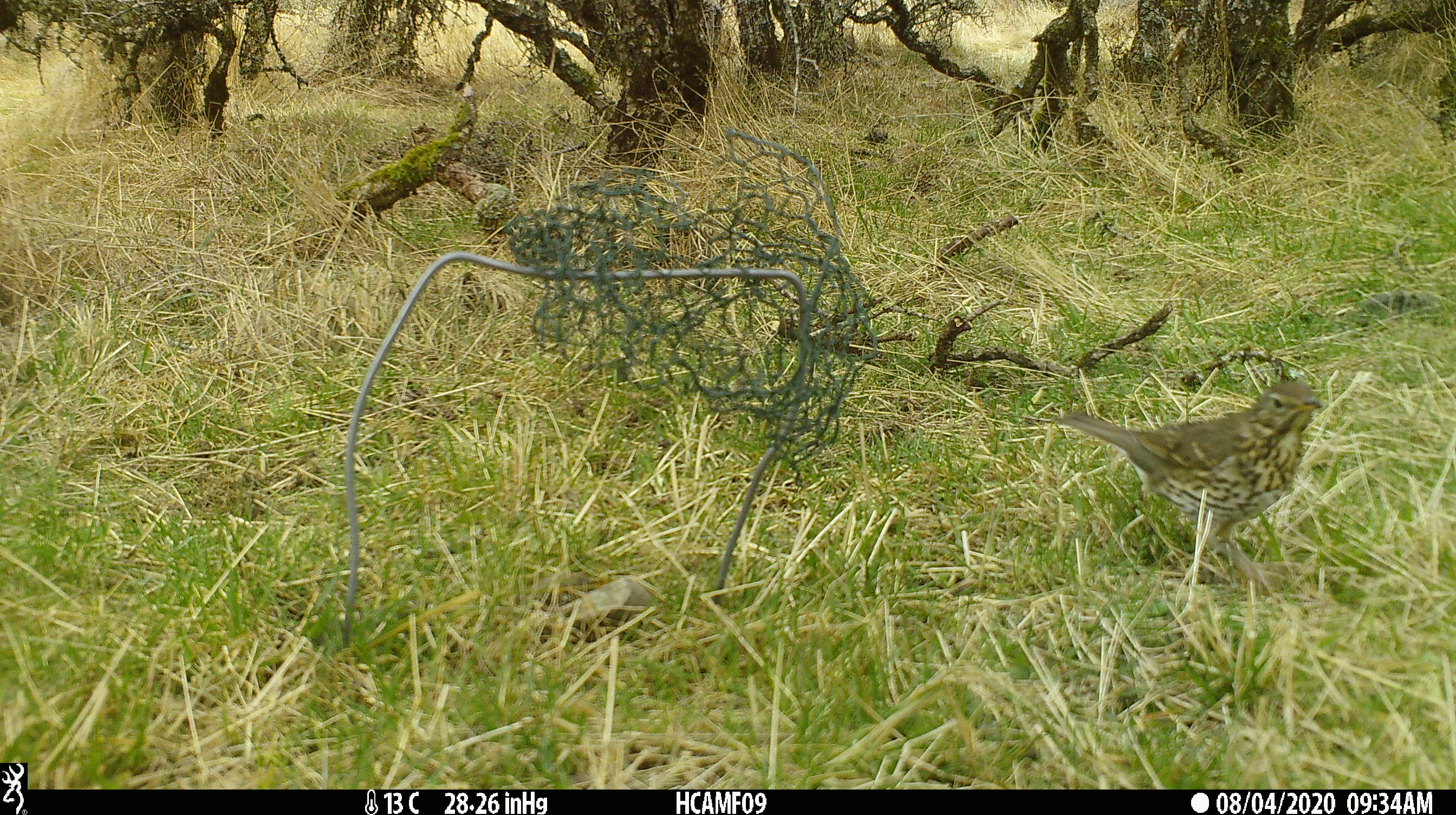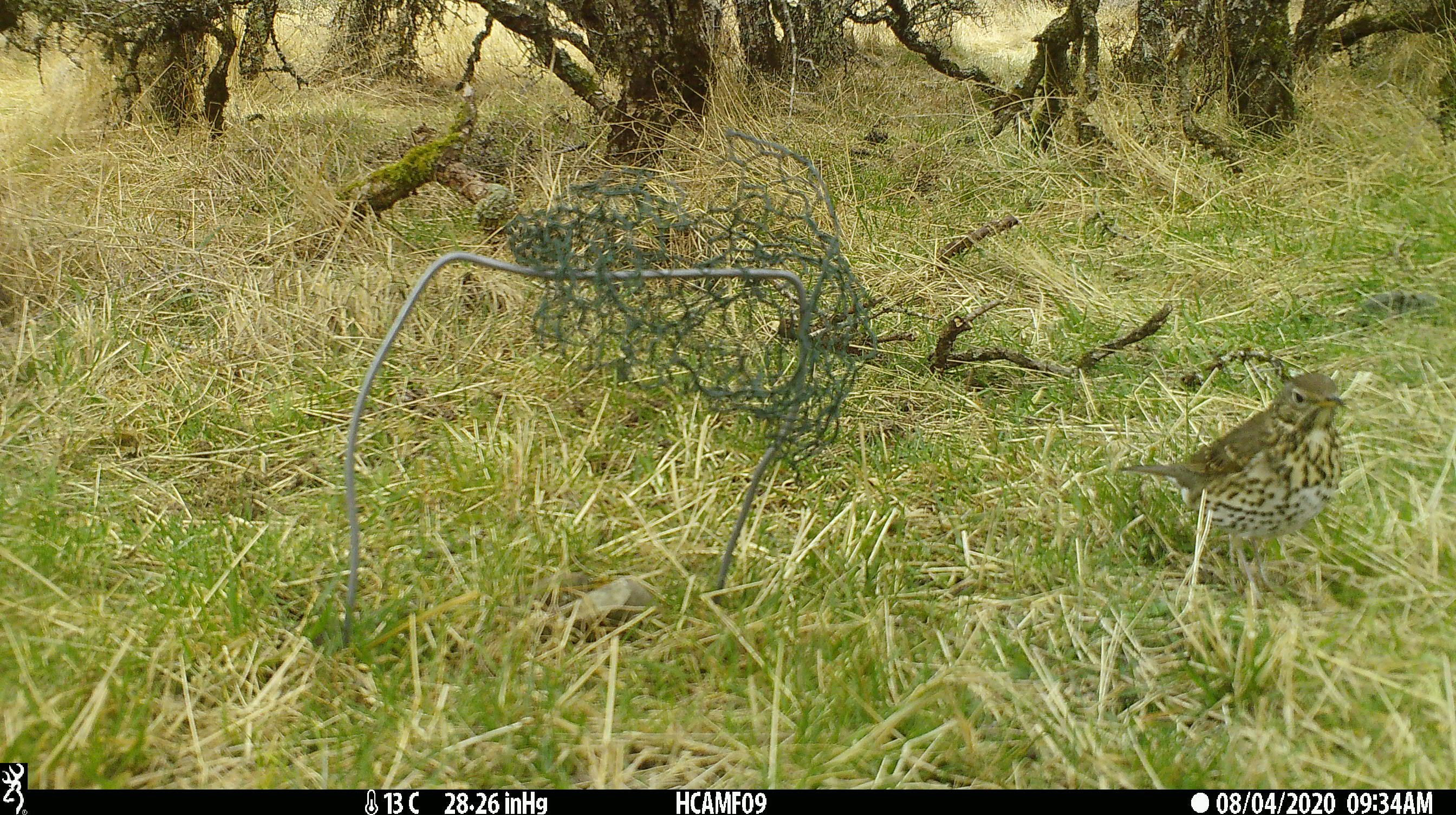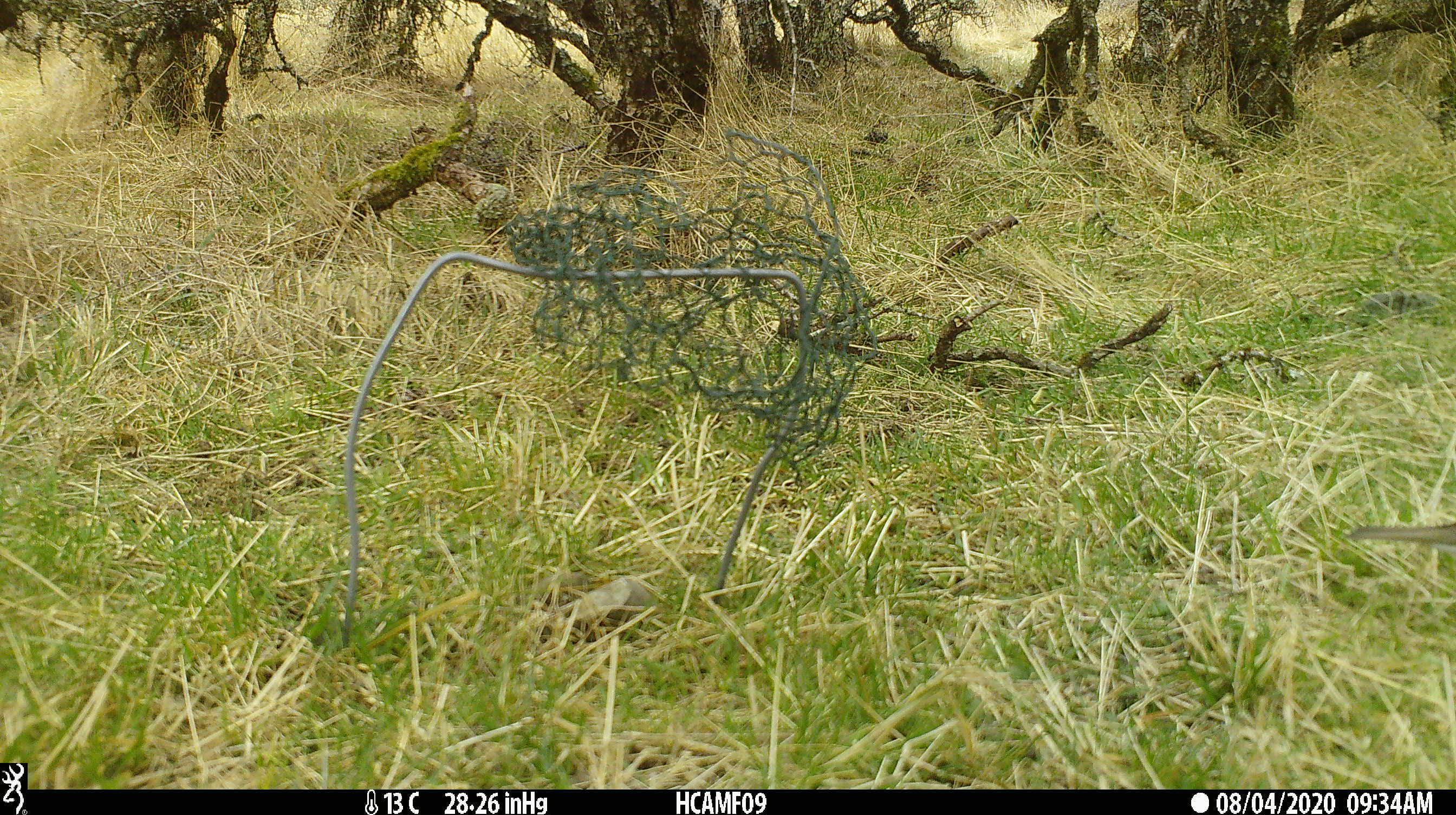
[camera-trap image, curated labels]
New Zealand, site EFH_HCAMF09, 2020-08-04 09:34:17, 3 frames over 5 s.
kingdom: Animalia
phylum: Chordata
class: Aves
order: Passeriformes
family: Turdidae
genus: Turdus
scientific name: Turdus philomelos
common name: song thrush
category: thrush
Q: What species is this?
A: Thrush (song thrush) (Turdus philomelos).